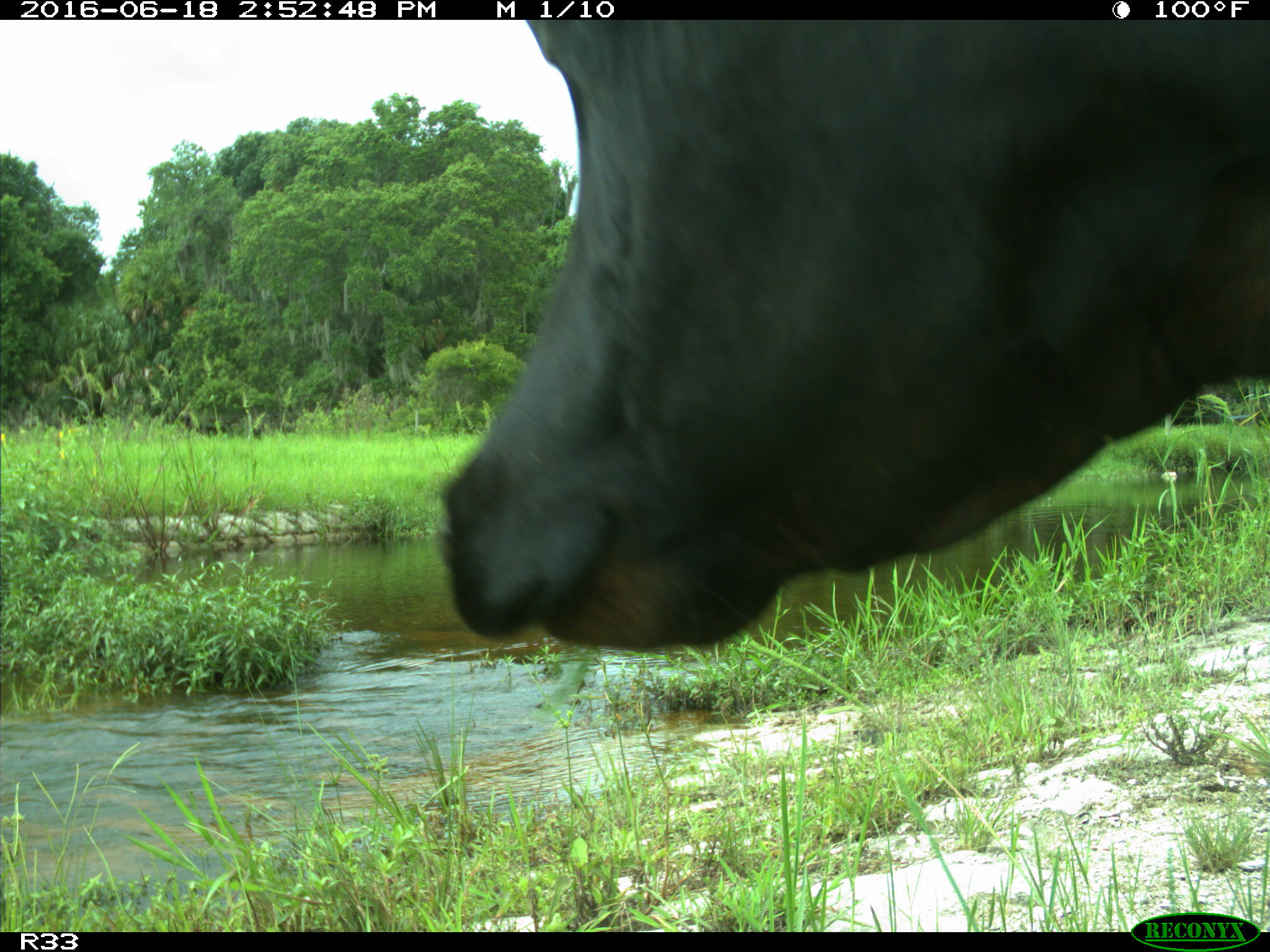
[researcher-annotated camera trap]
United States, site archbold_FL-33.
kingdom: Animalia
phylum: Chordata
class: Mammalia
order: Artiodactyla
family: Bovidae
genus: Bos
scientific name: Bos taurus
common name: domestic cow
Bos taurus (domestic cow).